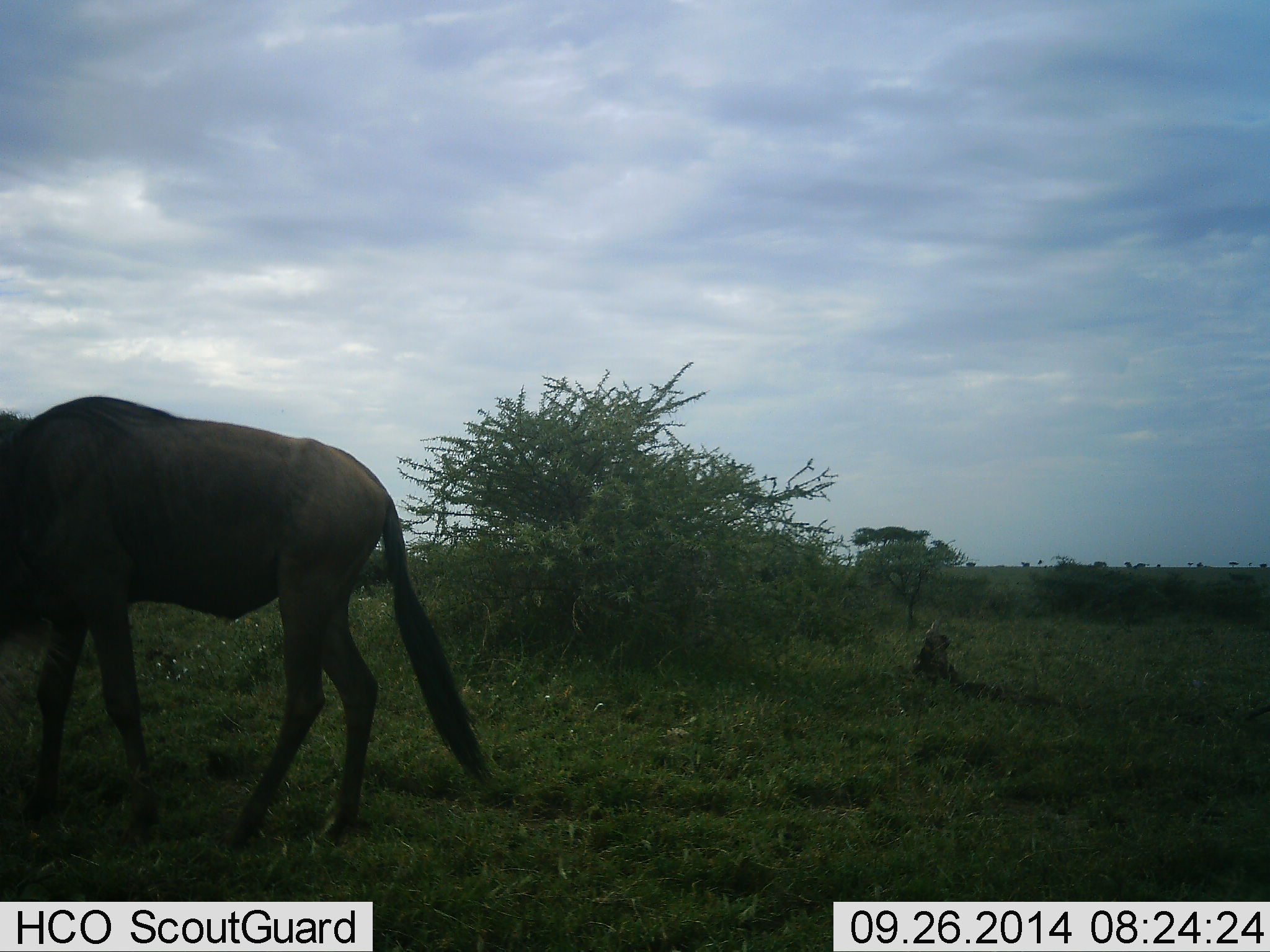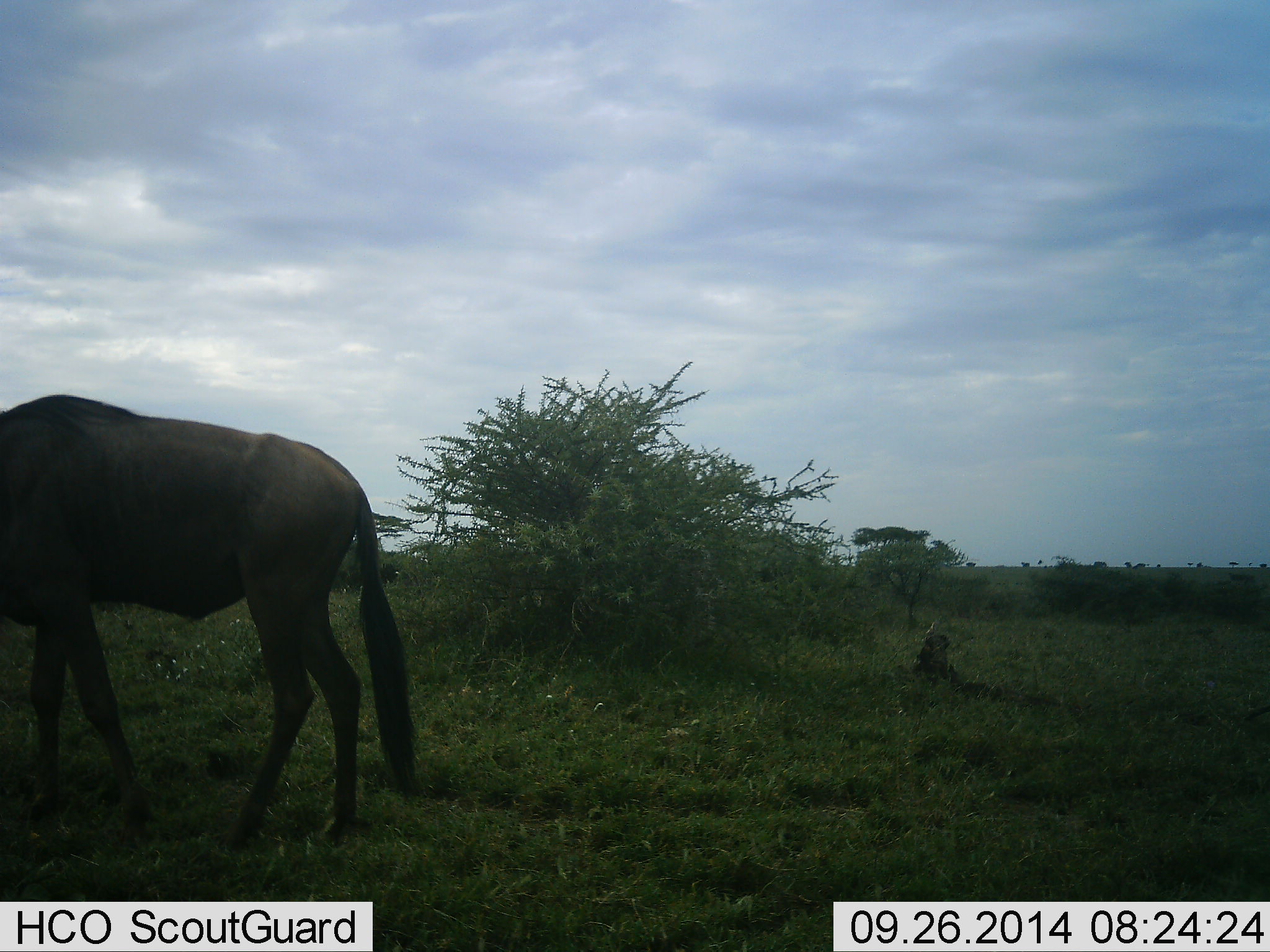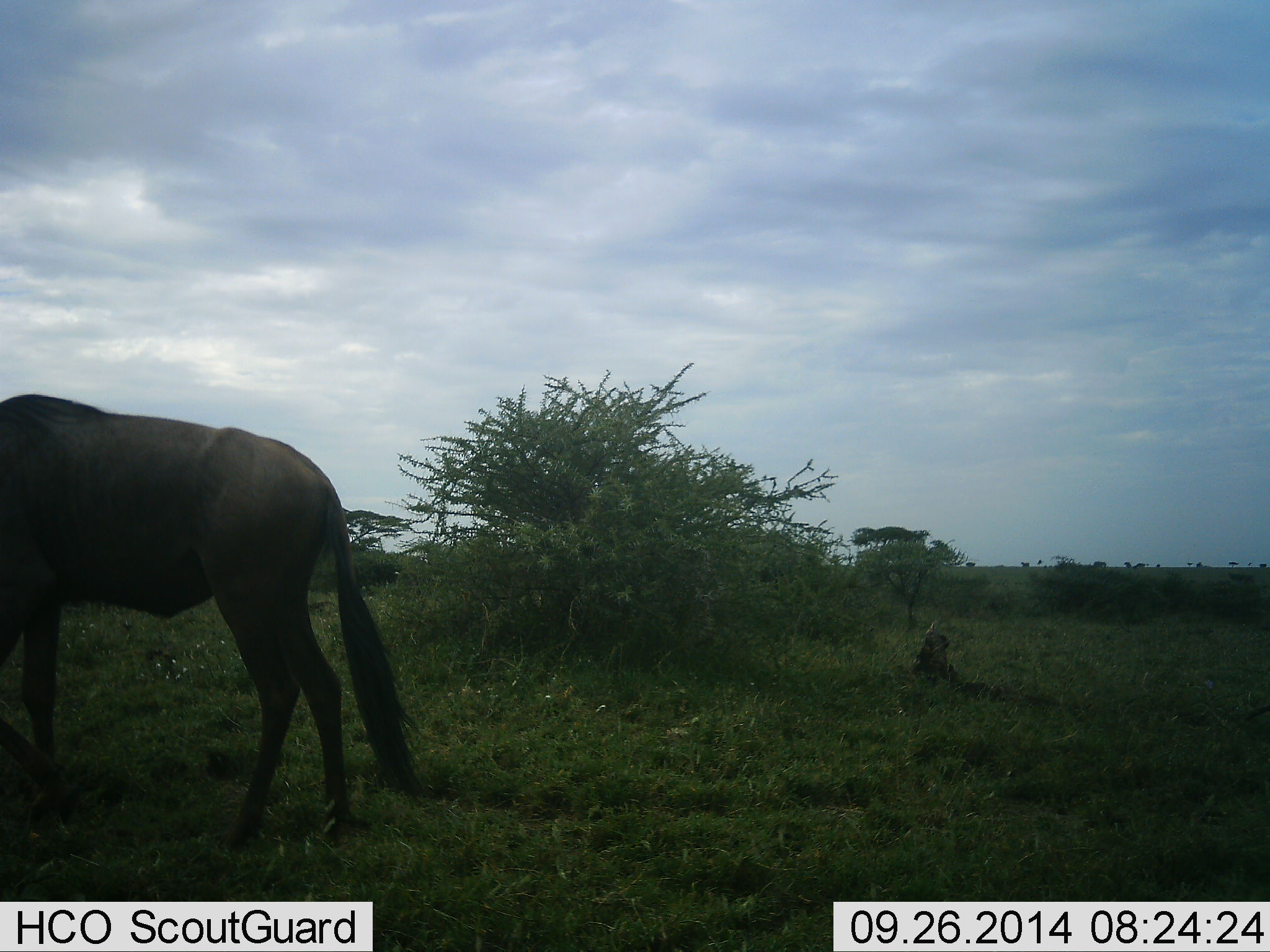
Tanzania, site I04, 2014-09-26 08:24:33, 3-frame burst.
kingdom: Animalia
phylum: Chordata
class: Mammalia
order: Artiodactyla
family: Bovidae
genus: Connochaetes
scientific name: Connochaetes taurinus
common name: blue wildebeest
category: wildebeest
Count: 1.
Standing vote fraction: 60%.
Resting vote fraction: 0%.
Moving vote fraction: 30%.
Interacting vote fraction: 0%.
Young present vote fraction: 0%.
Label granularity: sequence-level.